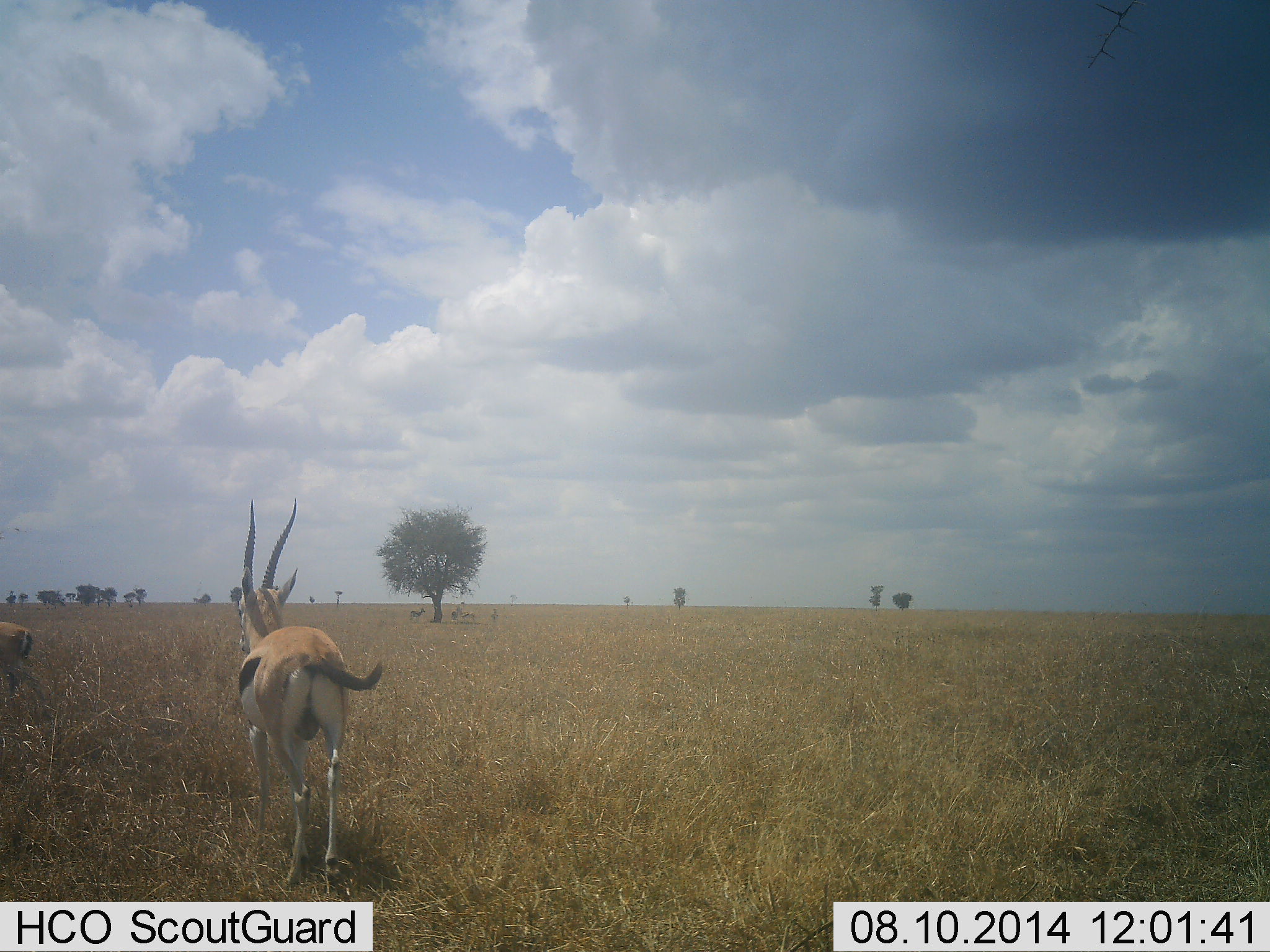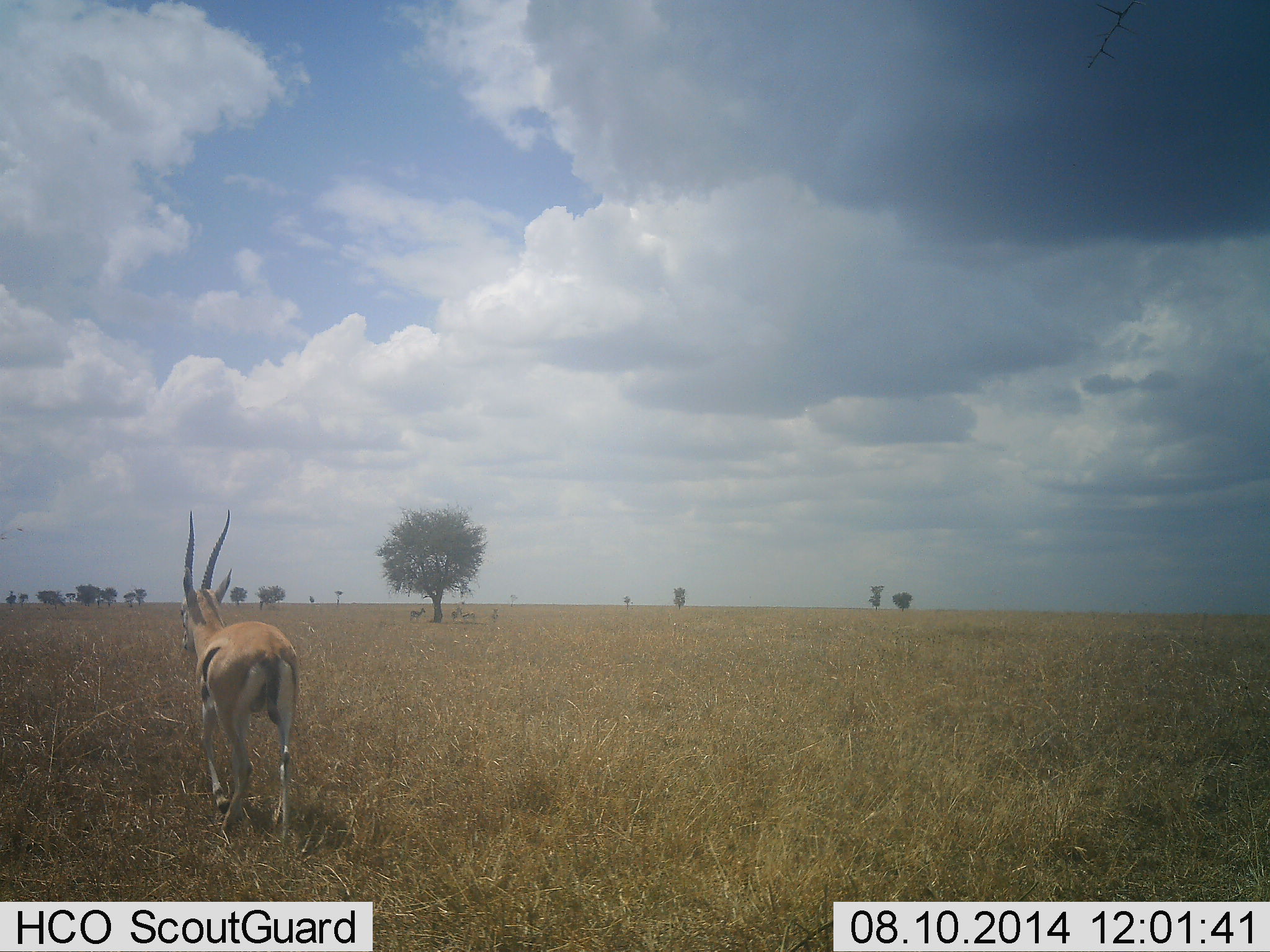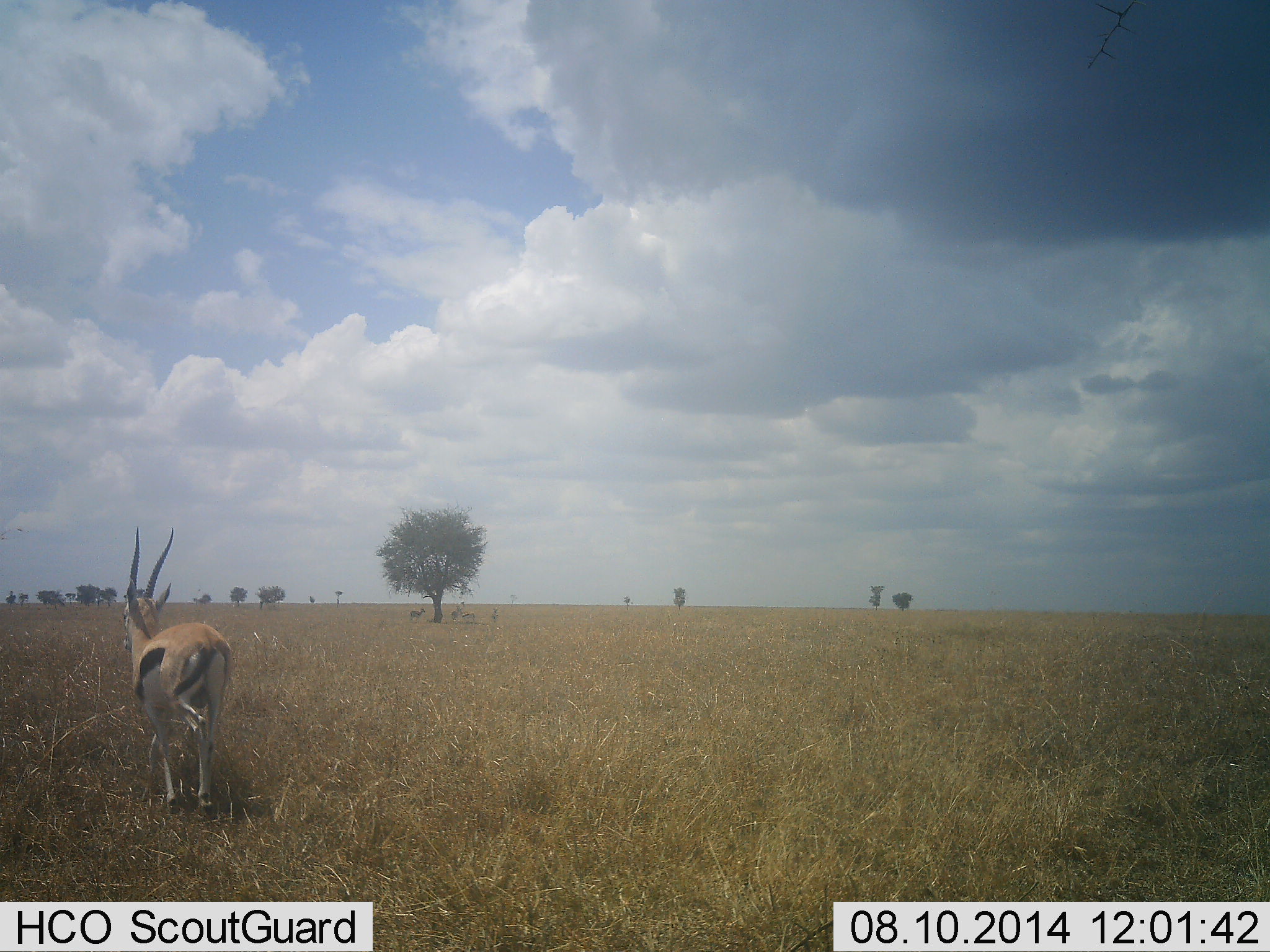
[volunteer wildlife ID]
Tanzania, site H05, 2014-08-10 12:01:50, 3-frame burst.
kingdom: Animalia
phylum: Chordata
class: Mammalia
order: Artiodactyla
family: Bovidae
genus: Eudorcas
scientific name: Eudorcas thomsonii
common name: thomson's gazelle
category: gazellethomsons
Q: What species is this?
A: Gazellethomsons (thomson's gazelle) (Eudorcas thomsonii).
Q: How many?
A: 2.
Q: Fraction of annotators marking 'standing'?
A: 0%.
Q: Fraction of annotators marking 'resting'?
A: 9%.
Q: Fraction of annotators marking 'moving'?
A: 100%.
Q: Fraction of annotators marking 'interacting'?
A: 0%.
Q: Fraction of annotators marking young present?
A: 0%.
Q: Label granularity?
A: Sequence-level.